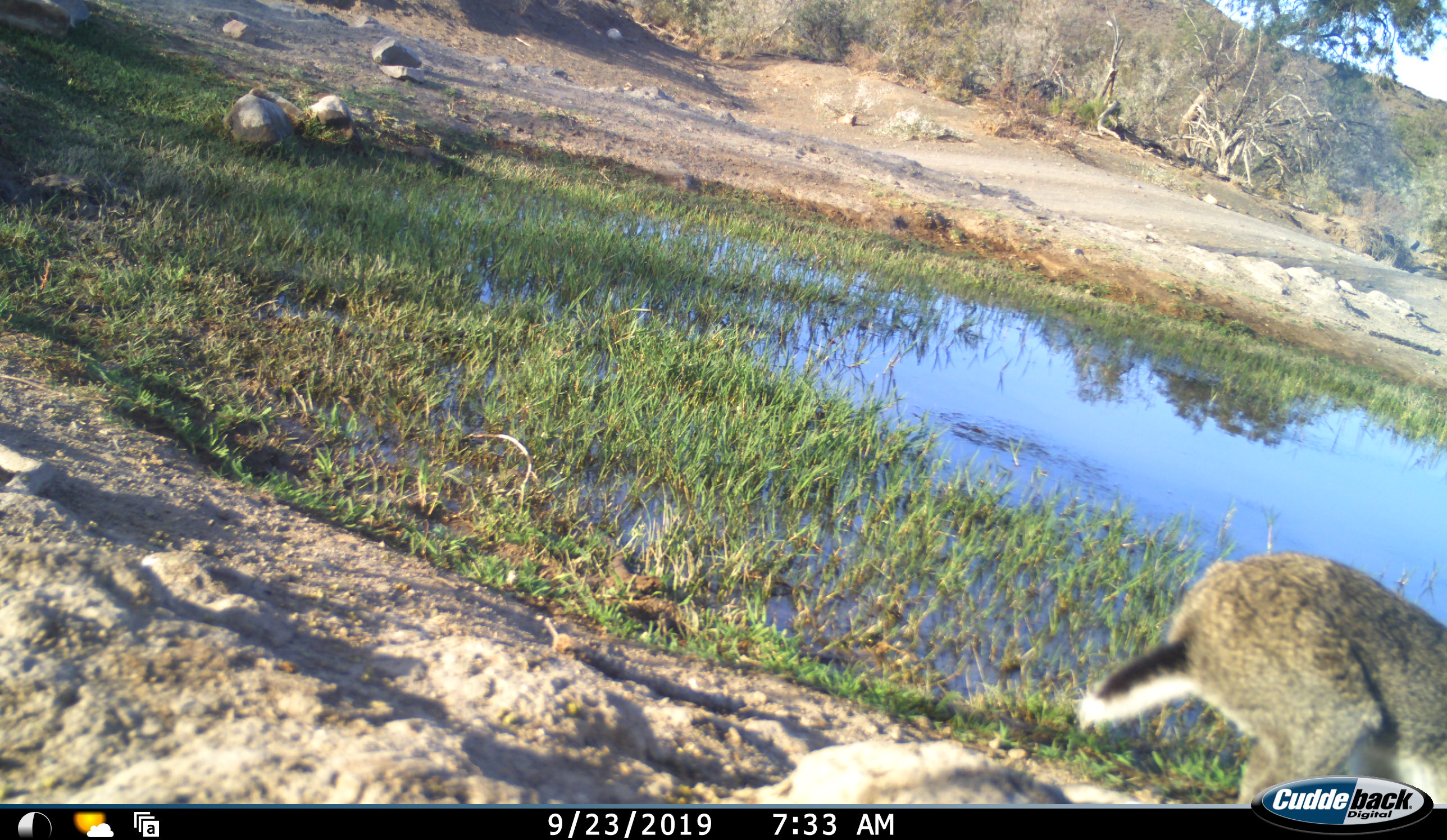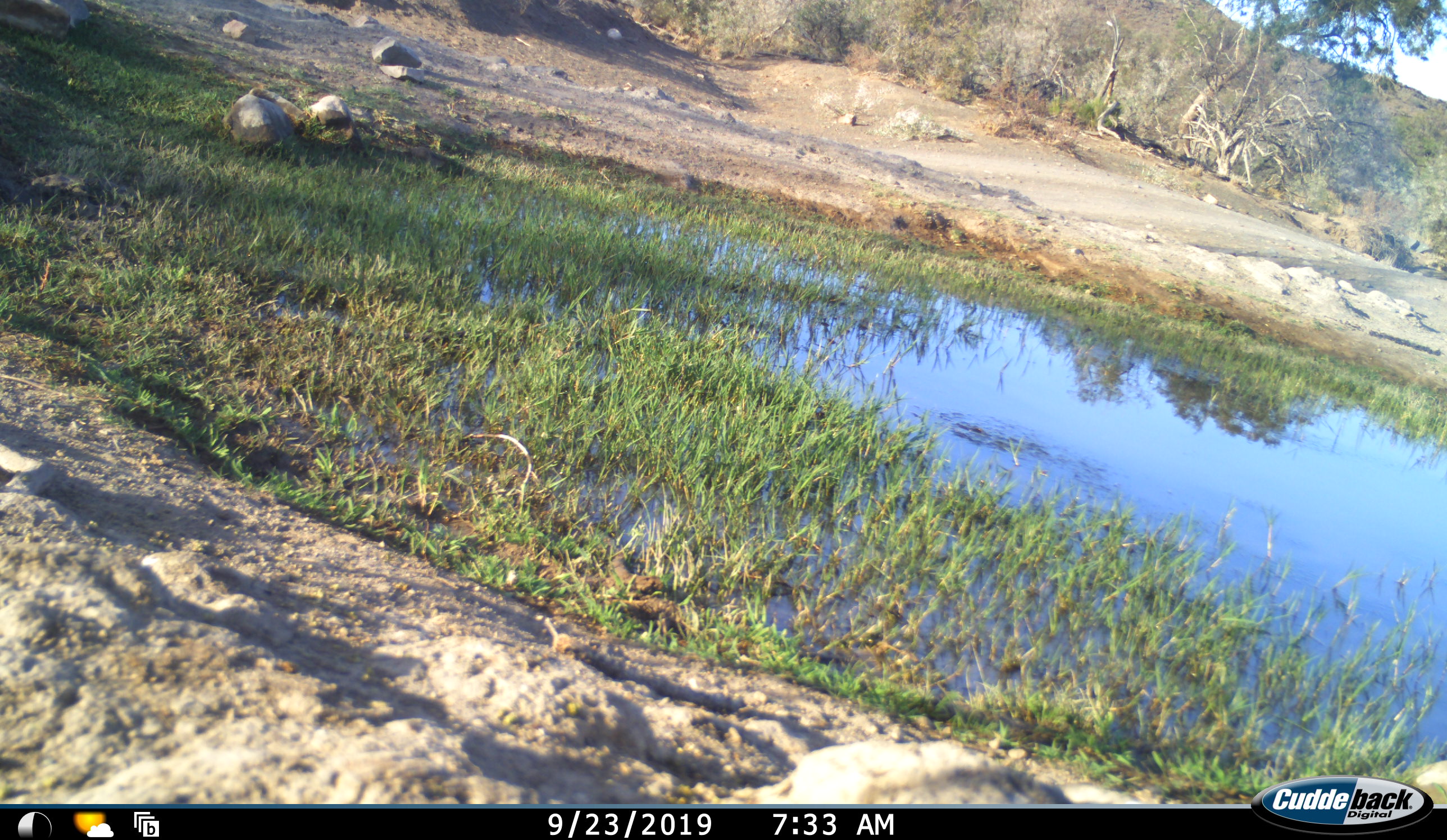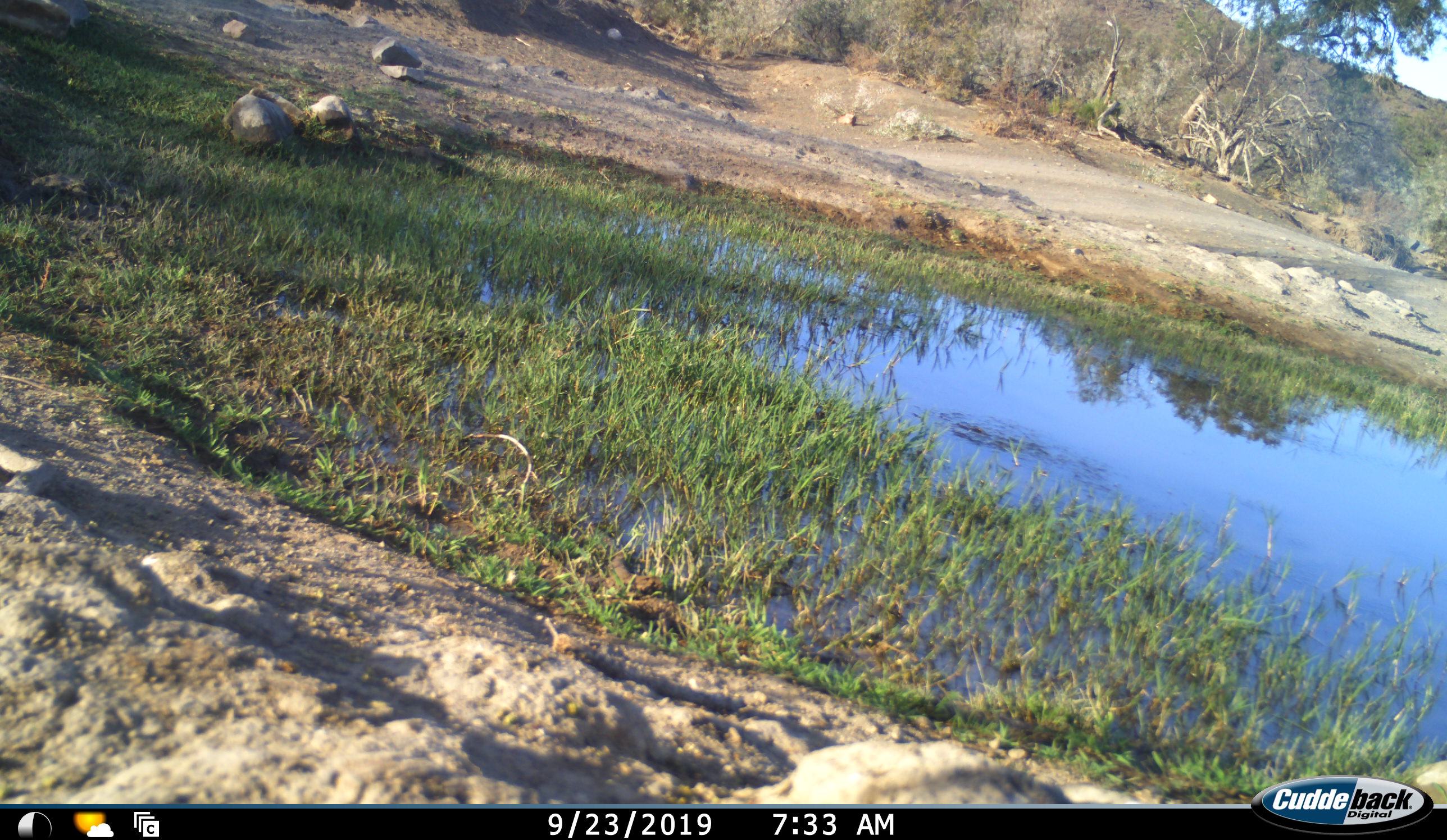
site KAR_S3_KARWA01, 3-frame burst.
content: unidentified animal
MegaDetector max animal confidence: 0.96